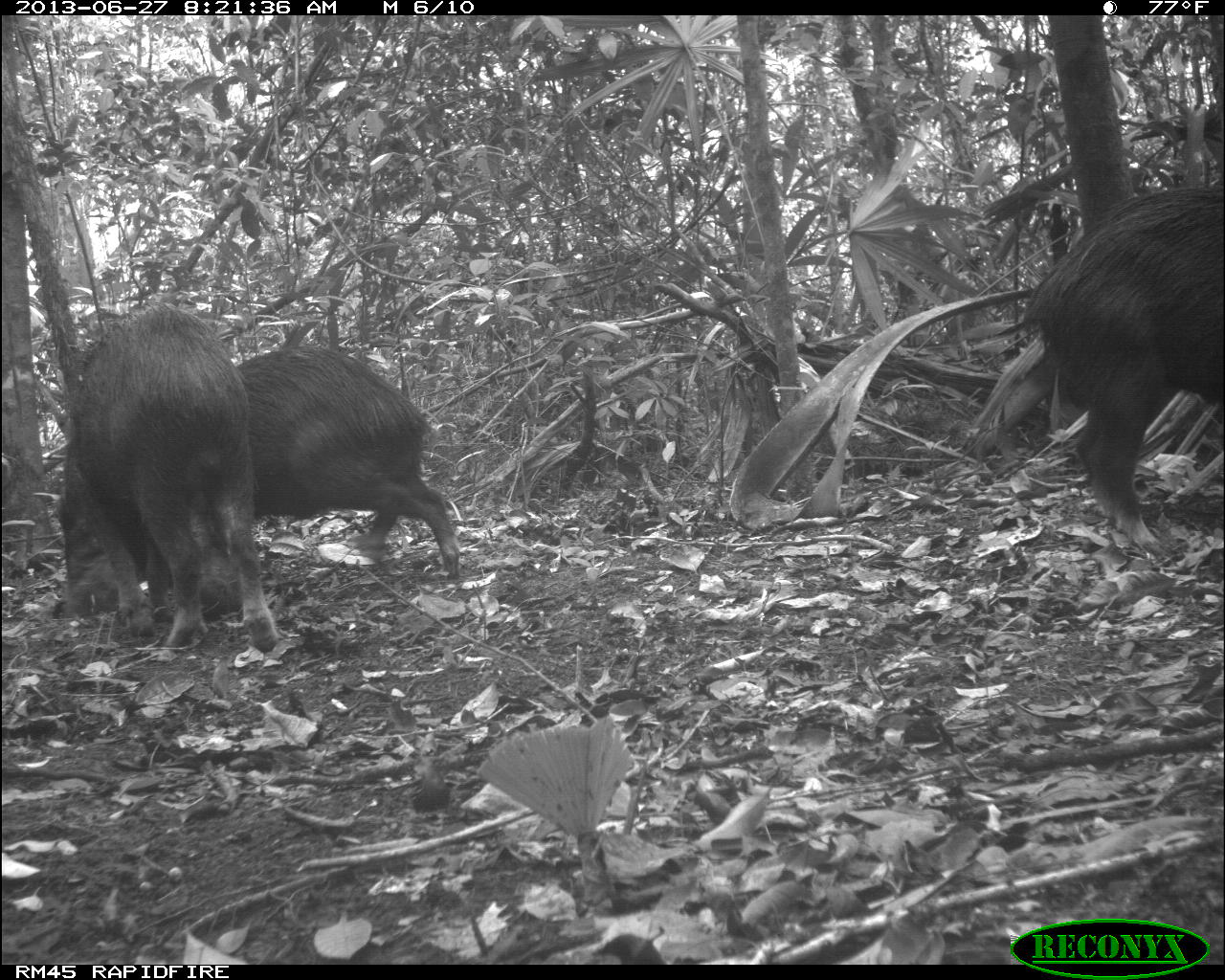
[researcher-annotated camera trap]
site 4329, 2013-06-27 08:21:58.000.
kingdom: Animalia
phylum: Chordata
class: Mammalia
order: Artiodactyla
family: Tayassuidae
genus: Tayassu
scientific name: Tayassu pecari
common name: white-lipped peccary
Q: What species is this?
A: Tayassu pecari (white-lipped peccary).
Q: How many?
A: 4.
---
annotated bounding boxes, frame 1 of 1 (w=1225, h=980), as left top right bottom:
tayassu pecari: 51 345 460 622; 1024 181 1225 556; 68 300 280 655